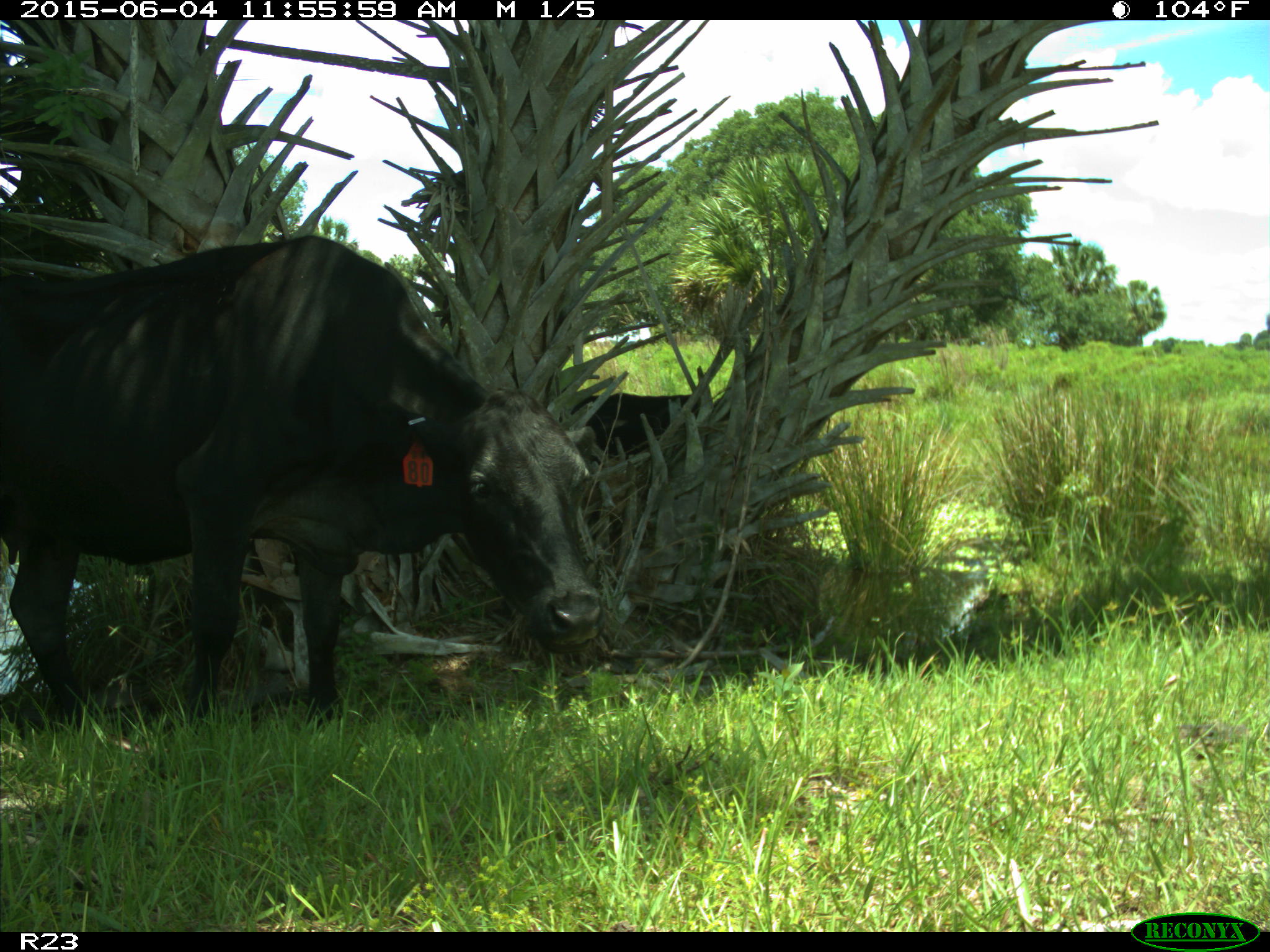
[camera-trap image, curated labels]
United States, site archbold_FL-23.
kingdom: Animalia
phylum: Chordata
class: Mammalia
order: Artiodactyla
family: Bovidae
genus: Bos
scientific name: Bos taurus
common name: domestic cow